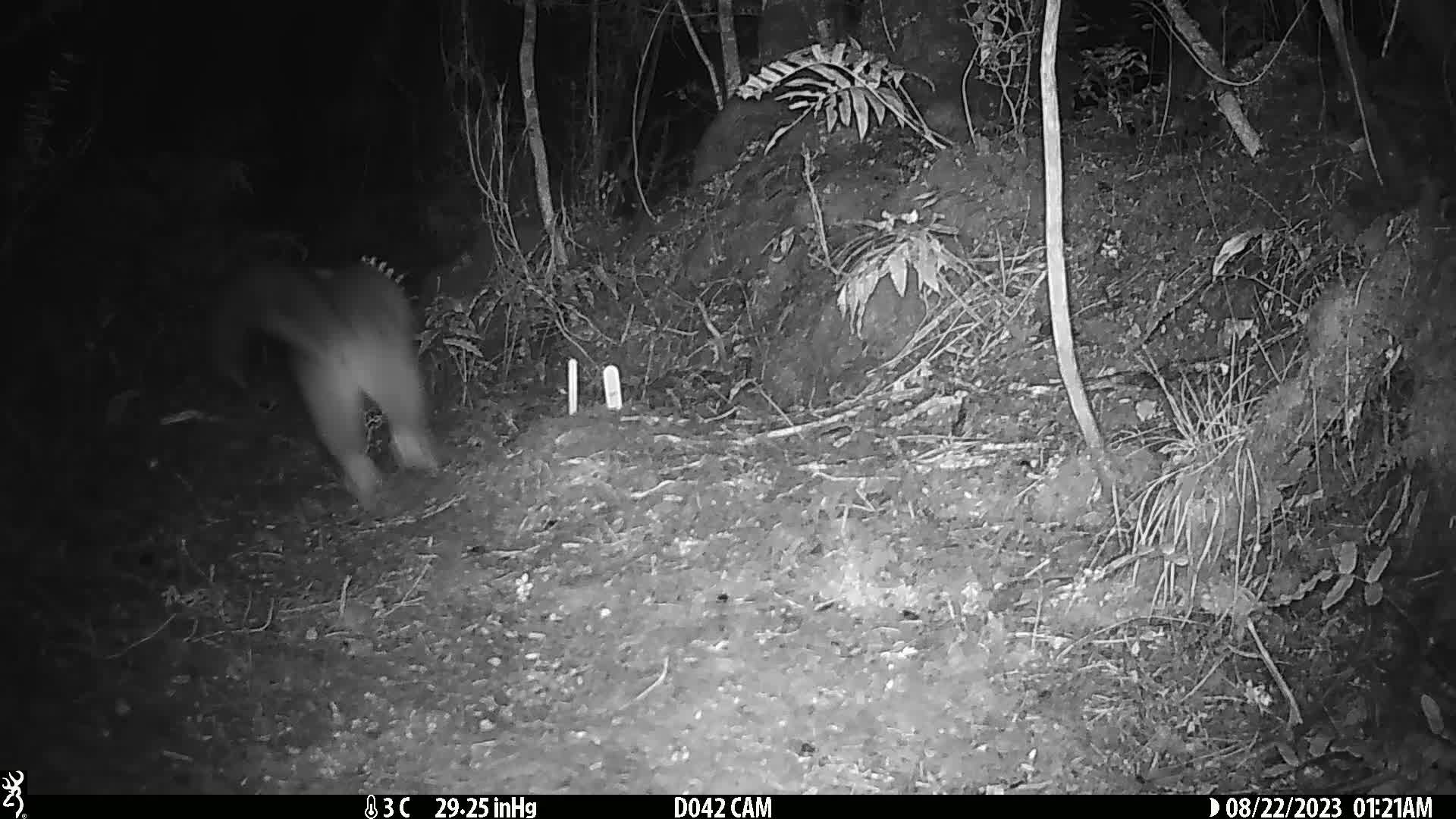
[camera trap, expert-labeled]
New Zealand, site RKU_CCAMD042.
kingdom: Animalia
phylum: Chordata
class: Mammalia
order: Diprotodontia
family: Phalangeridae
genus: Trichosurus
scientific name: Trichosurus vulpecula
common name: common brushtail possum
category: possum